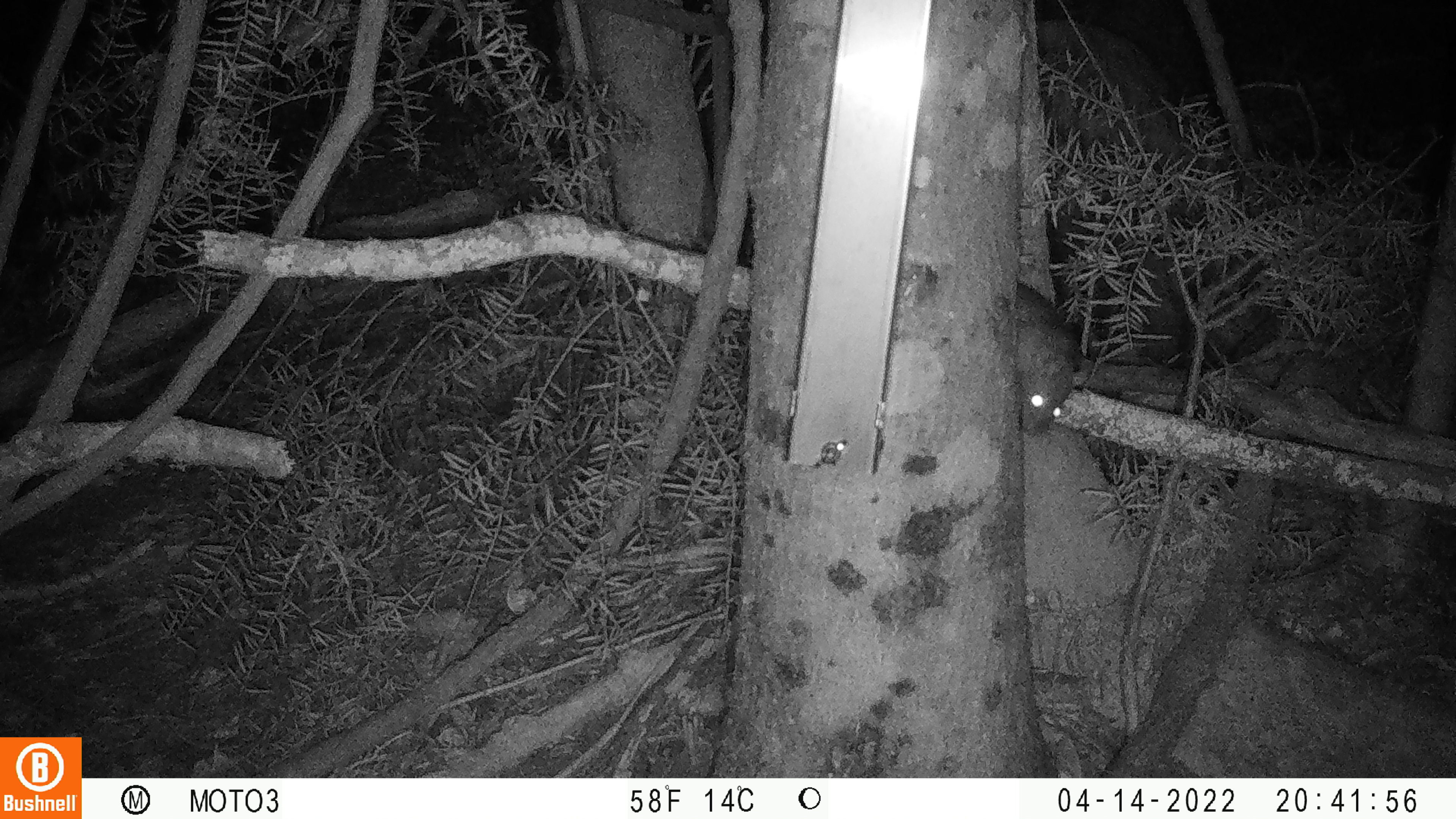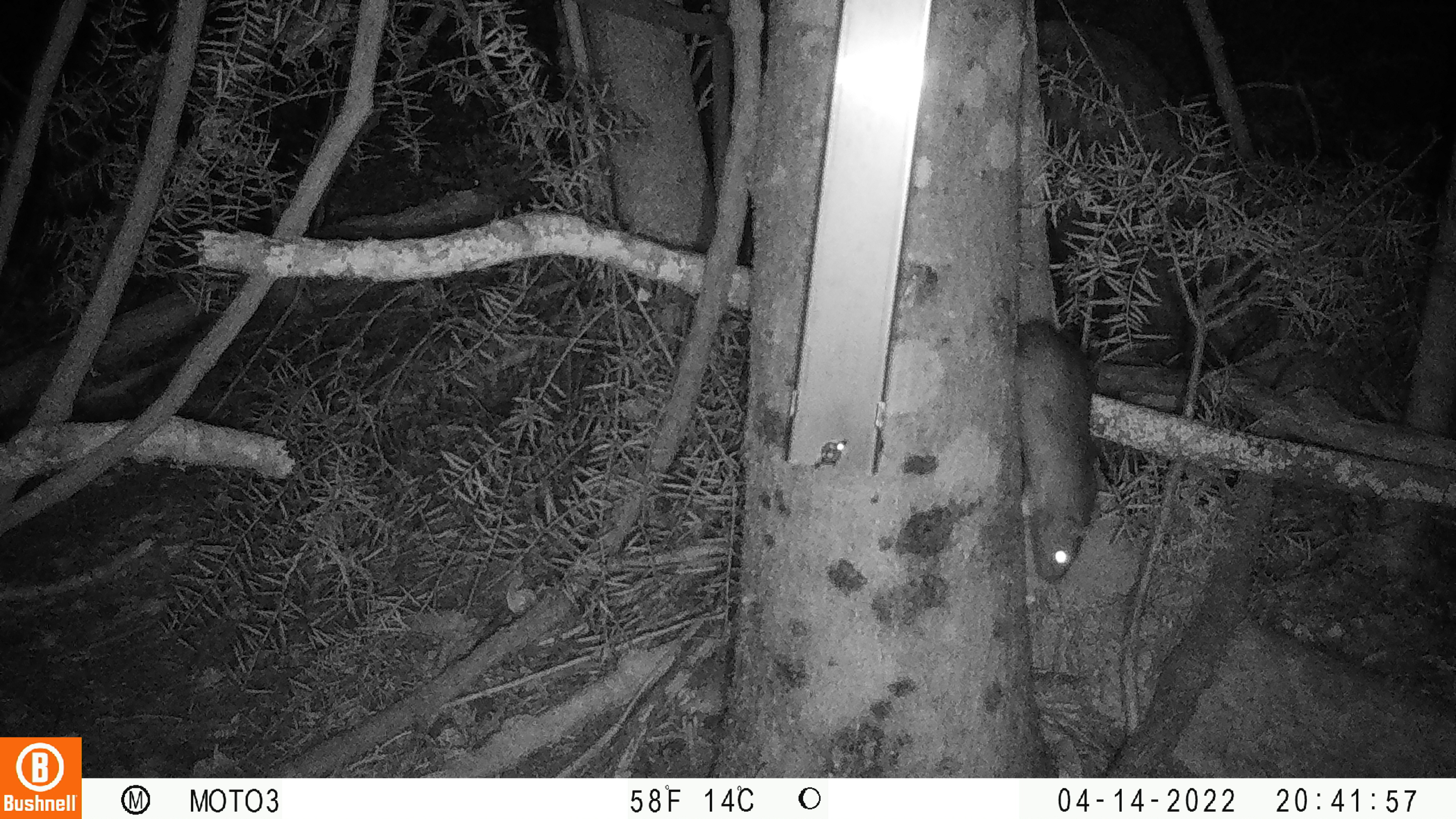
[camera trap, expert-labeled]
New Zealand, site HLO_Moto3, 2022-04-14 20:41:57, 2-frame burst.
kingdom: Animalia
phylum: Chordata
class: Mammalia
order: Rodentia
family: Muridae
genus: Rattus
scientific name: Rattus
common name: rat